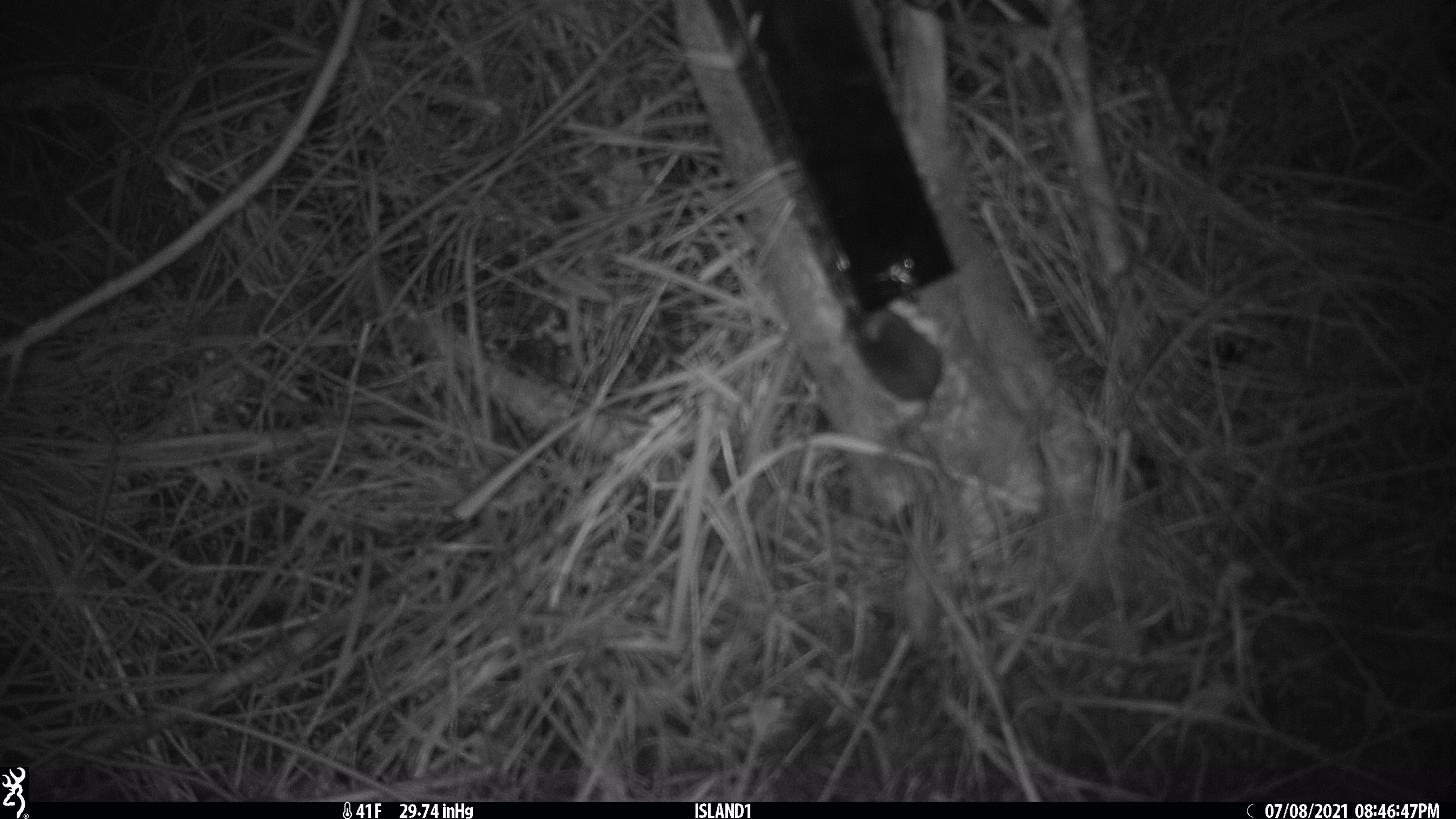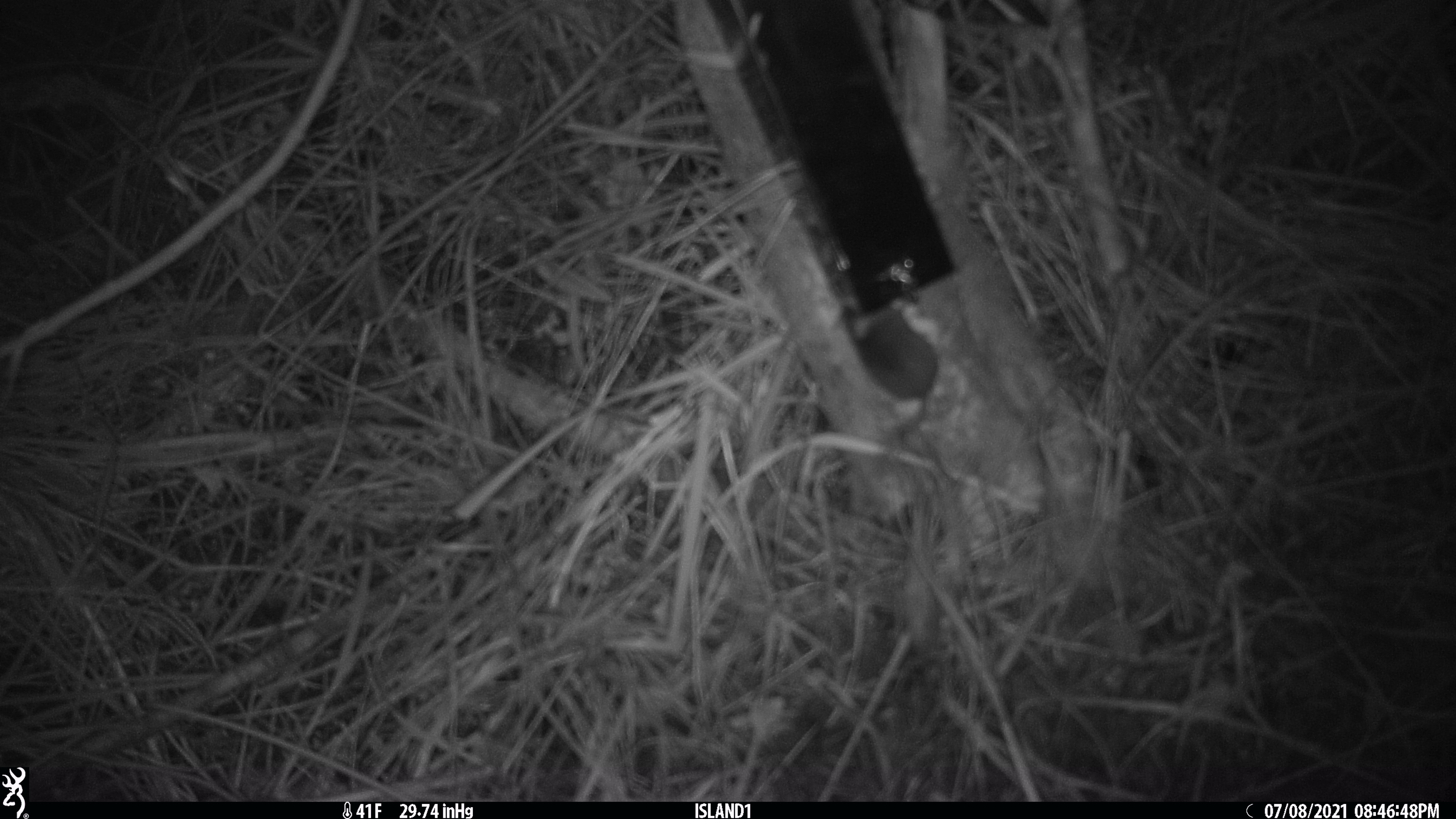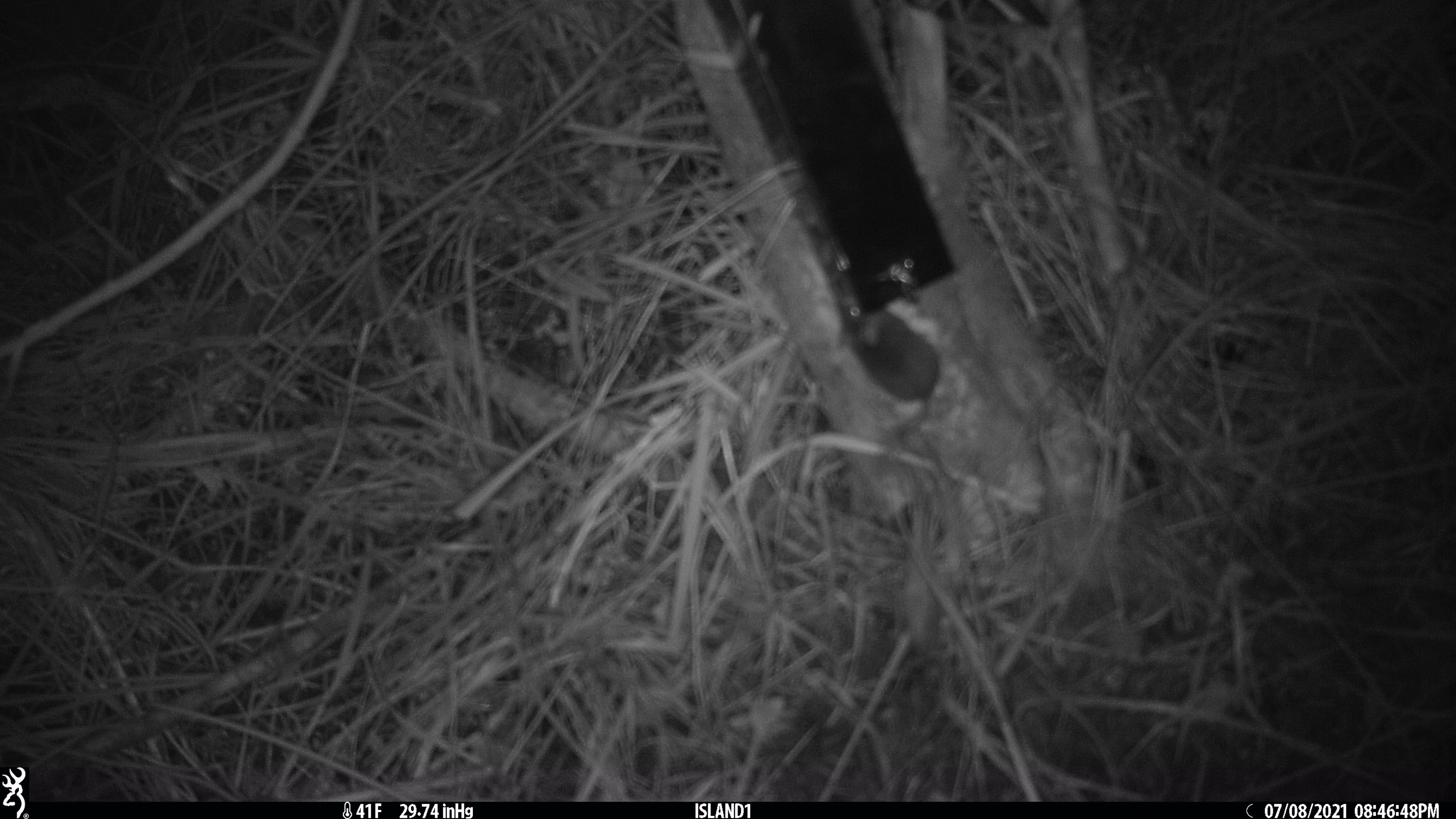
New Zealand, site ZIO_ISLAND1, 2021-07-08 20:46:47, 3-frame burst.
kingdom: Animalia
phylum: Chordata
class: Mammalia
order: Rodentia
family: Muridae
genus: Mus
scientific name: Mus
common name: mouse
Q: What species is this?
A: Mouse (Mus).